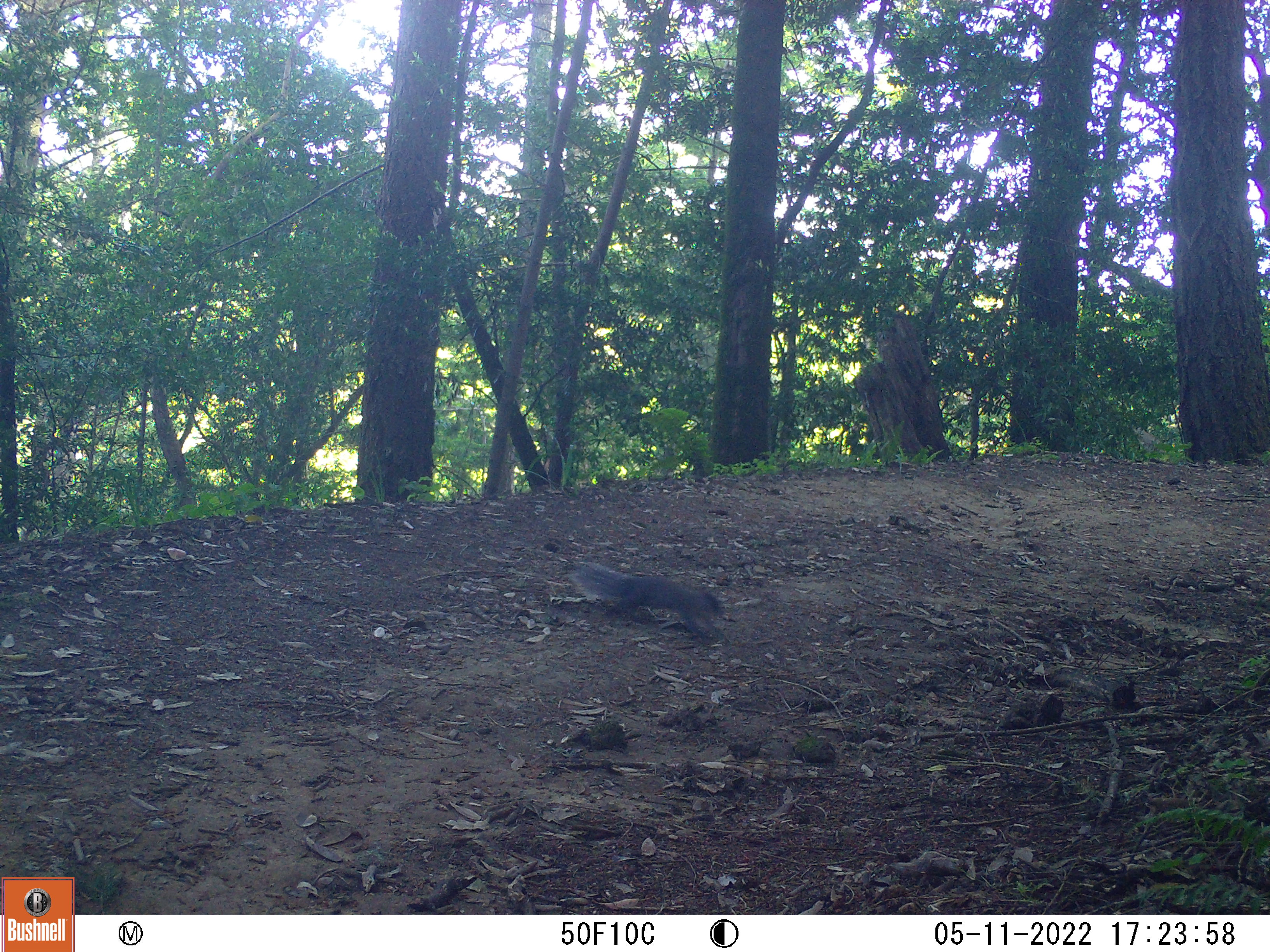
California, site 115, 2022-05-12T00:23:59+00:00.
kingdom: Animalia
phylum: Chordata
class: Mammalia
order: Rodentia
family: Sciuridae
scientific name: Sciuridae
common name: squirrel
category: unknown squirrel